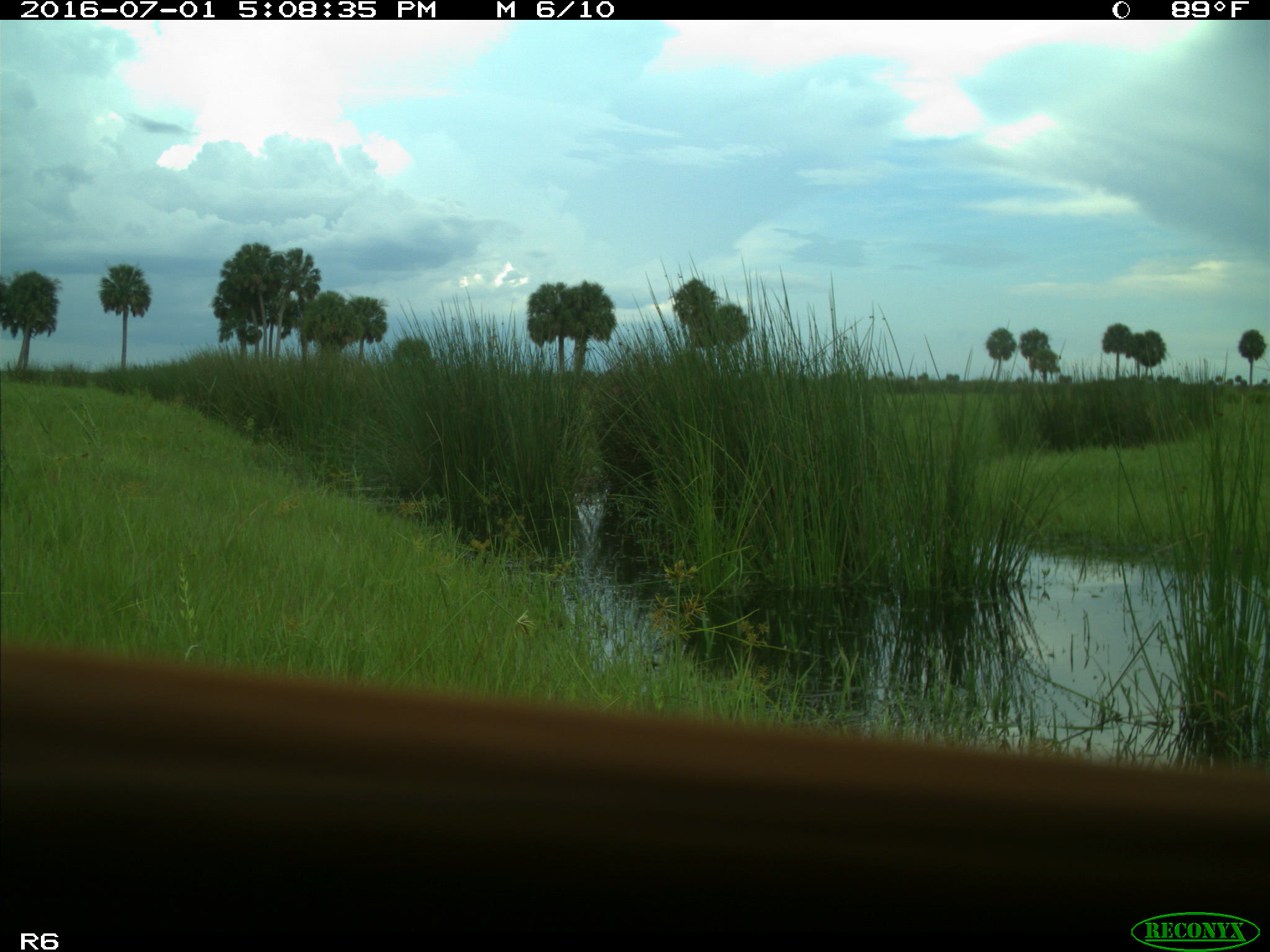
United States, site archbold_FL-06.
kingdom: Animalia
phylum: Chordata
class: Mammalia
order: Artiodactyla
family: Bovidae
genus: Bos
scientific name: Bos taurus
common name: domestic cow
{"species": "Bos taurus (domestic cow)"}